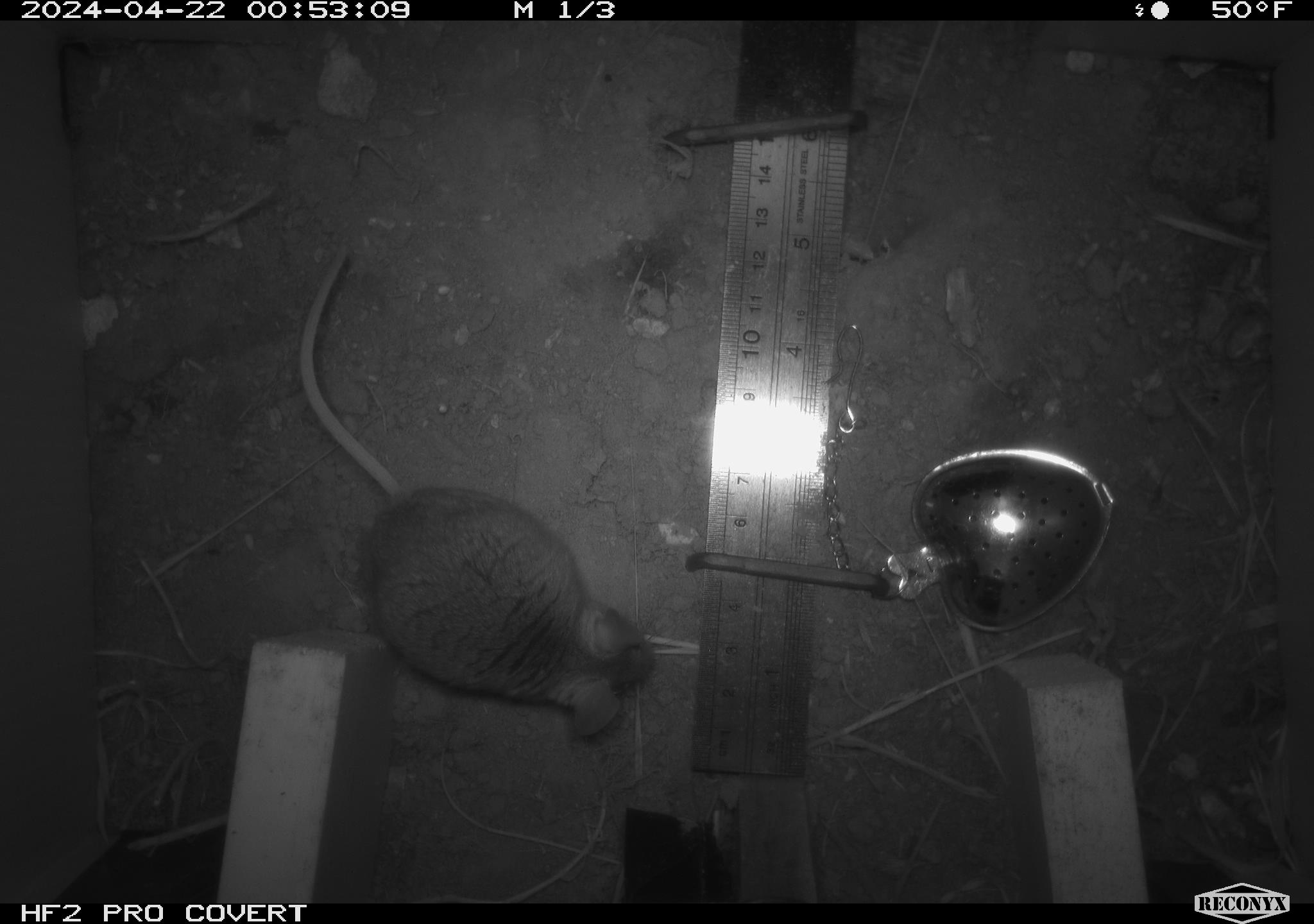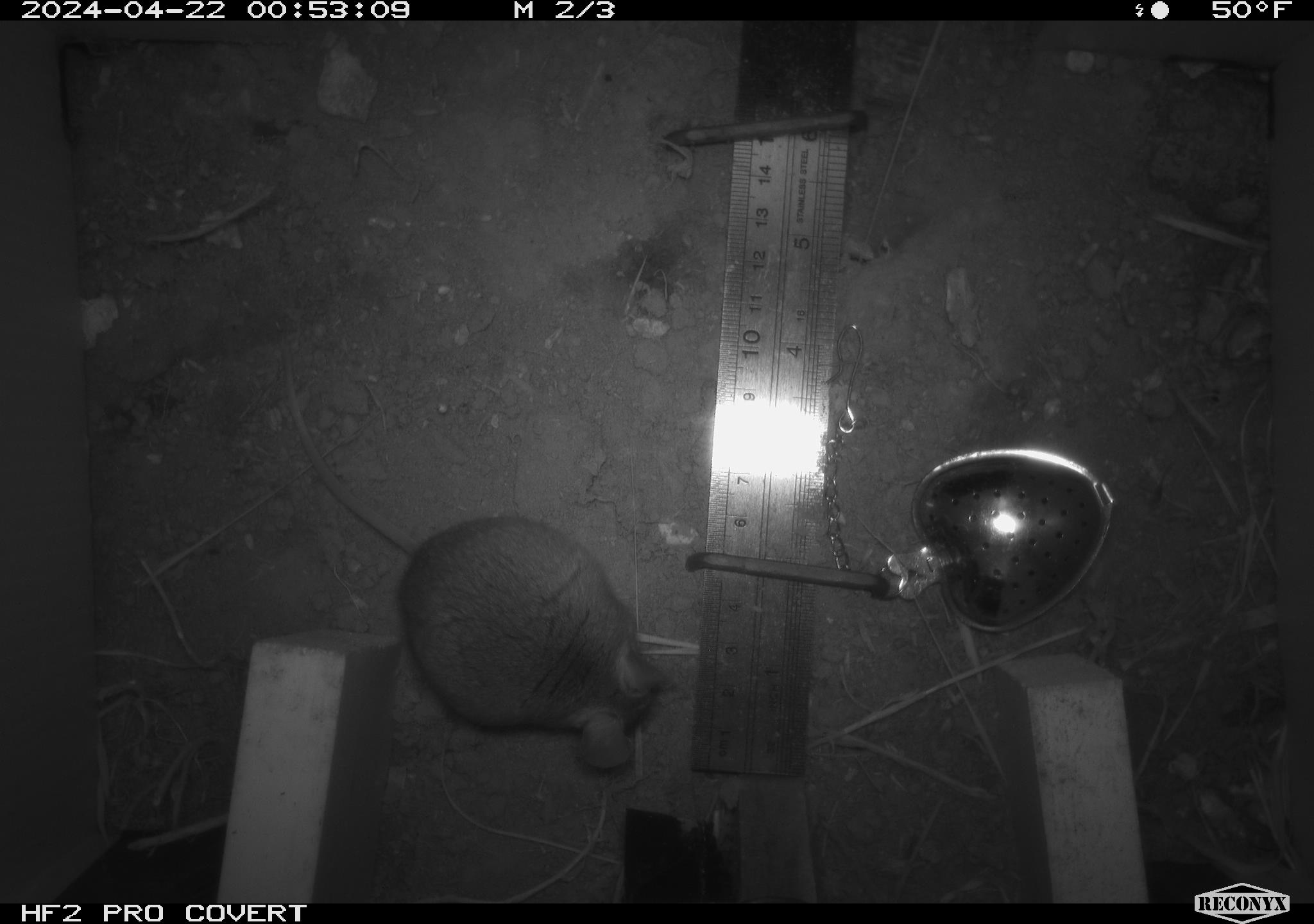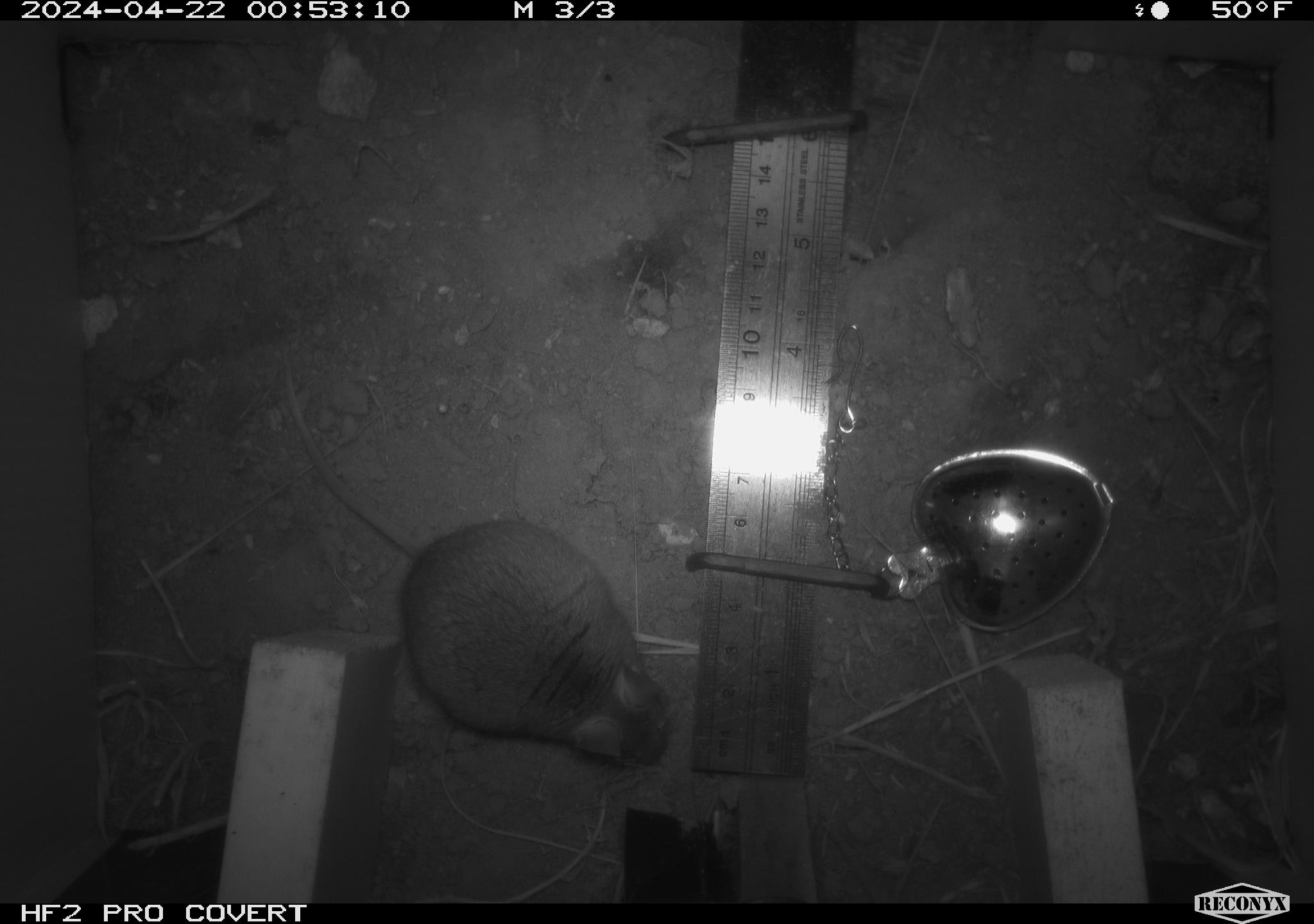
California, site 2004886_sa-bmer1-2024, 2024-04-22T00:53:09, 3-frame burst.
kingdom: Animalia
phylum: Chordata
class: Mammalia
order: Rodentia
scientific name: Rodentia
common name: mouse species